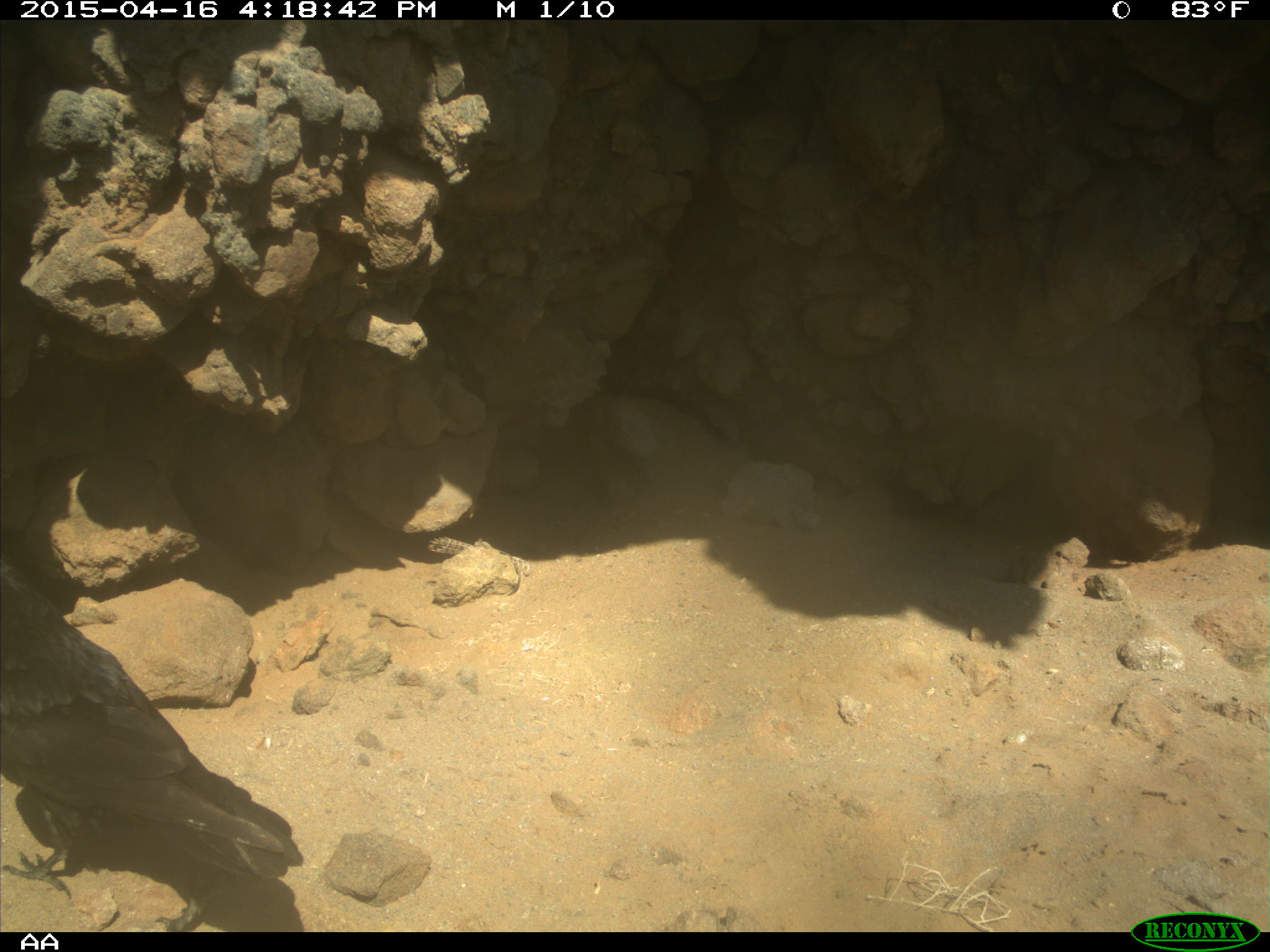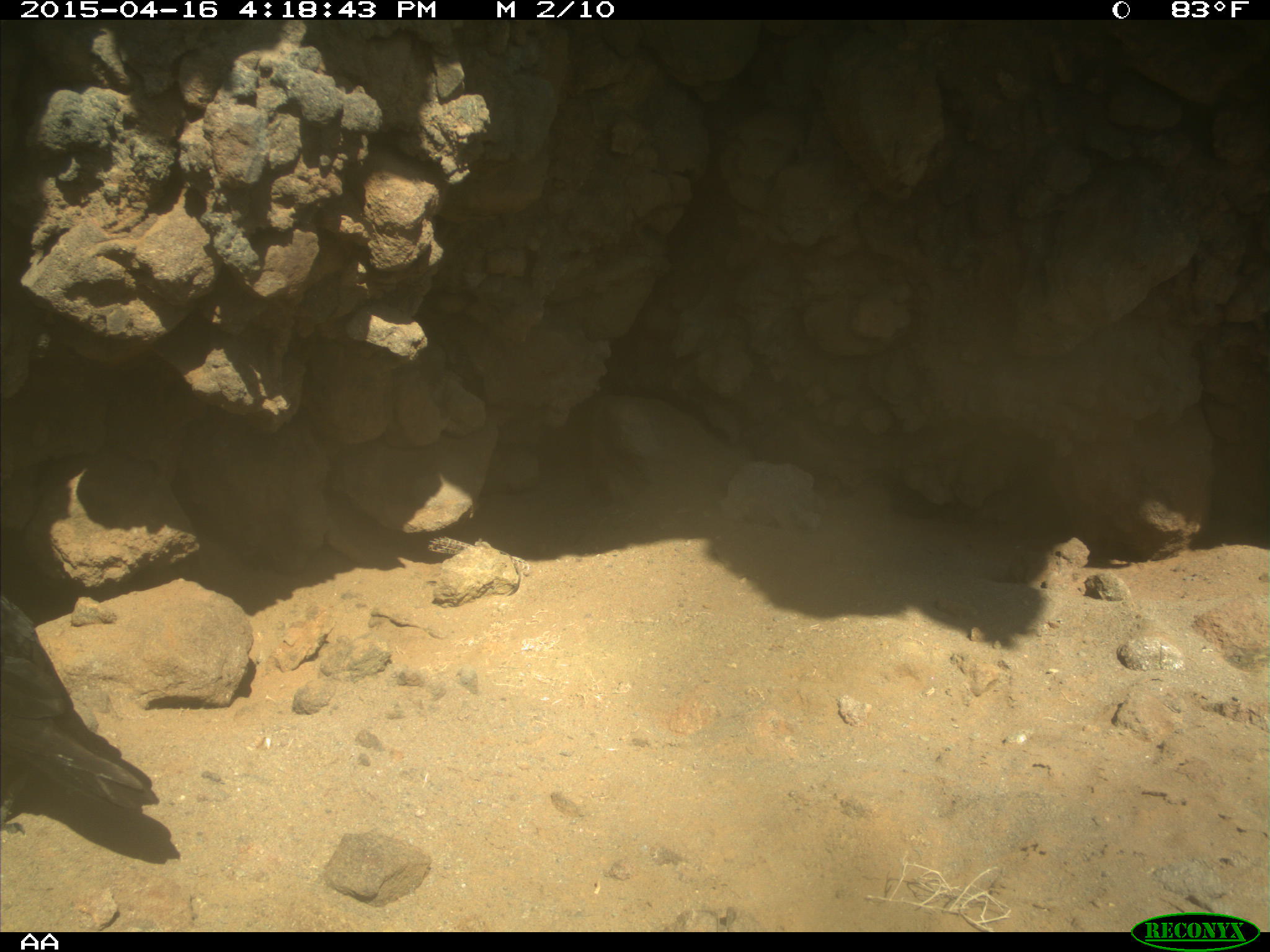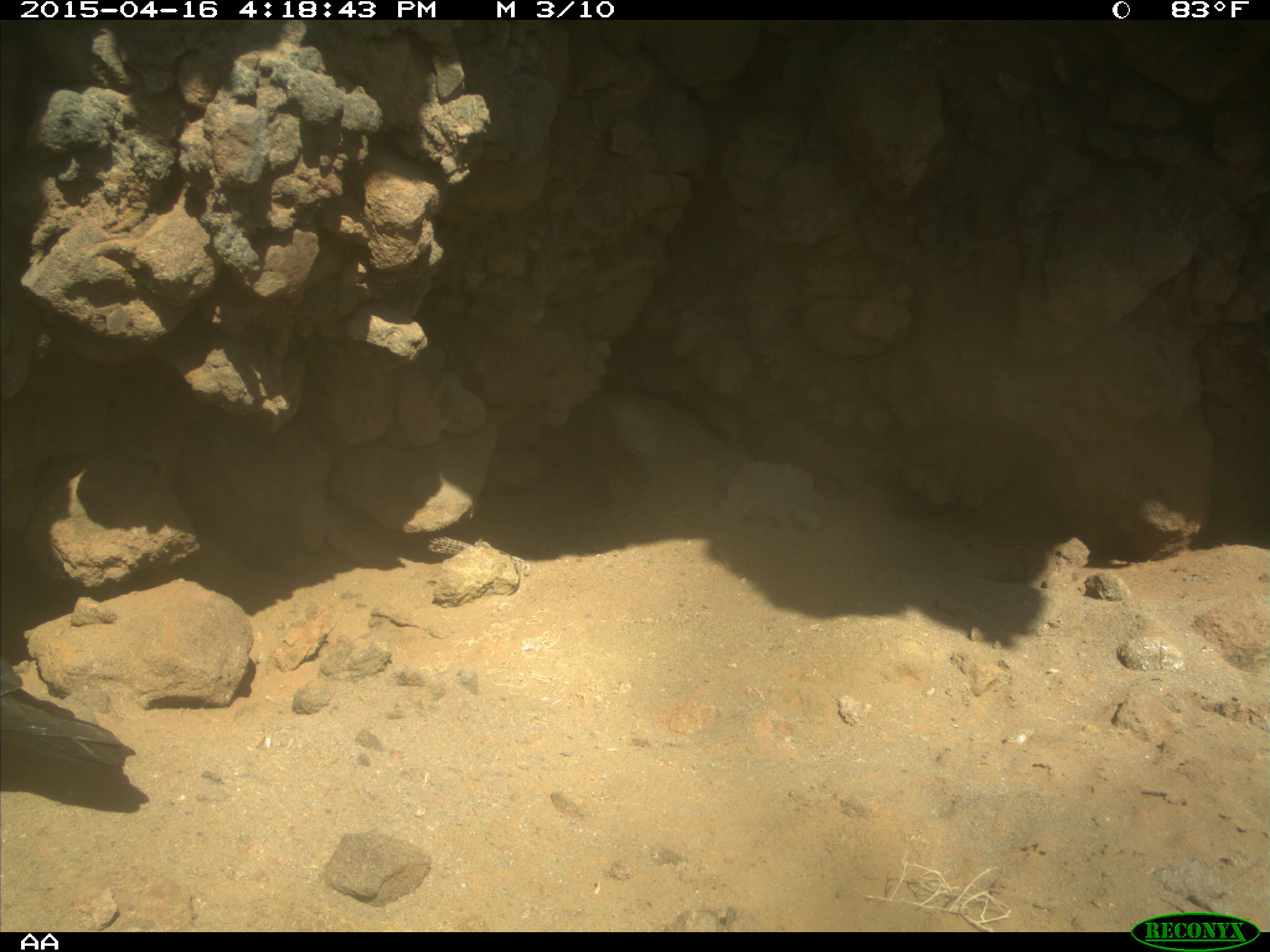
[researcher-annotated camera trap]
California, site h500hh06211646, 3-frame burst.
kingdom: Animalia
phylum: Chordata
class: Aves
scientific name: Aves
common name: bird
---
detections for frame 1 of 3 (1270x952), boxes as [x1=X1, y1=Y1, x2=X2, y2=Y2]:
bird: [x1=0, y1=559, x2=304, y2=932]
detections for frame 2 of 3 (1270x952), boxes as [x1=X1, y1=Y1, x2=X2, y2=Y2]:
bird: [x1=0, y1=595, x2=143, y2=834]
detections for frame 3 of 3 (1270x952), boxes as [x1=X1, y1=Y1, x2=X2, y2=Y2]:
bird: [x1=0, y1=658, x2=136, y2=769]